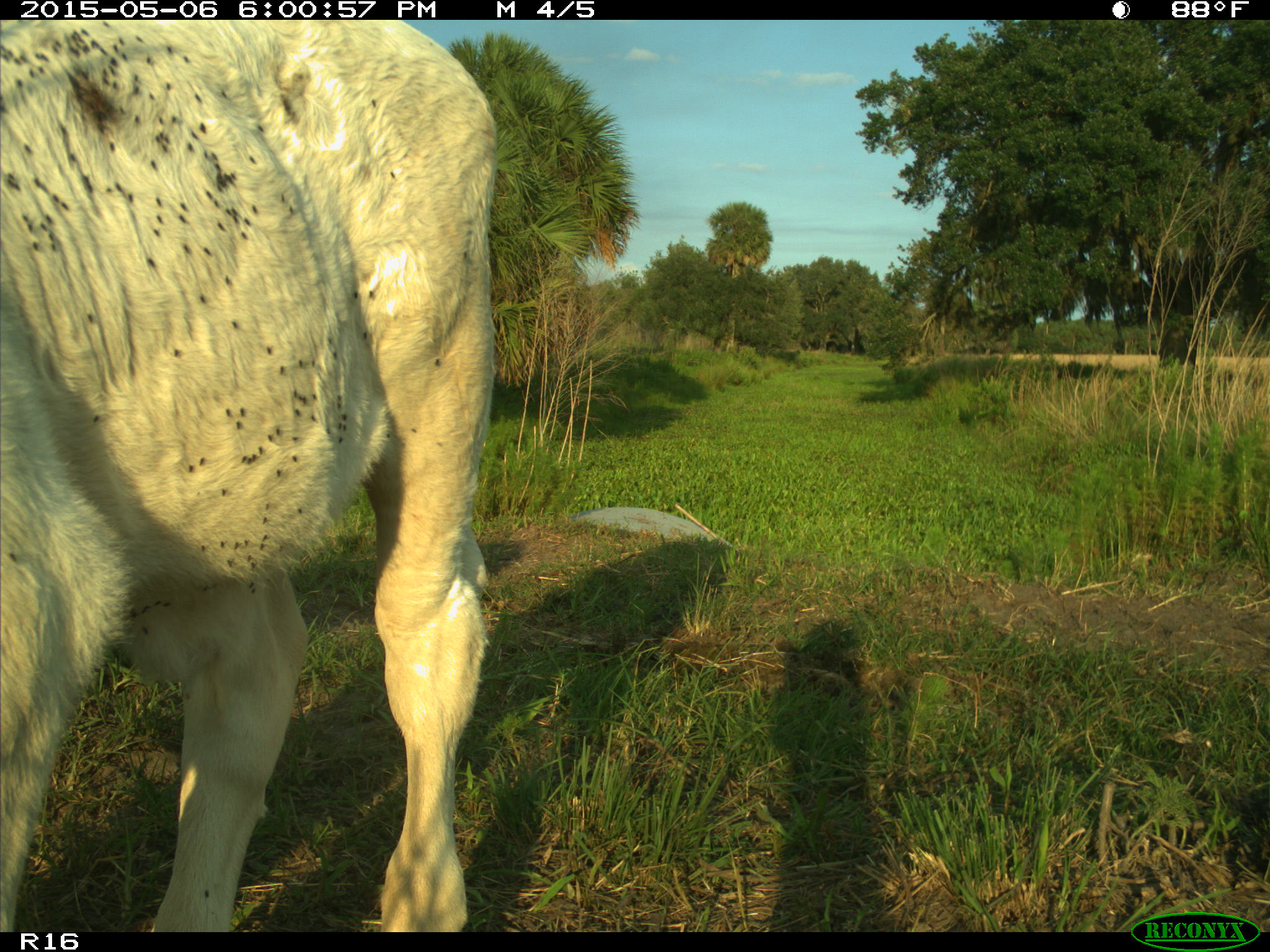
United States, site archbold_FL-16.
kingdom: Animalia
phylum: Chordata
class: Mammalia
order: Artiodactyla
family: Bovidae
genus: Bos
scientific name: Bos taurus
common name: domestic cow